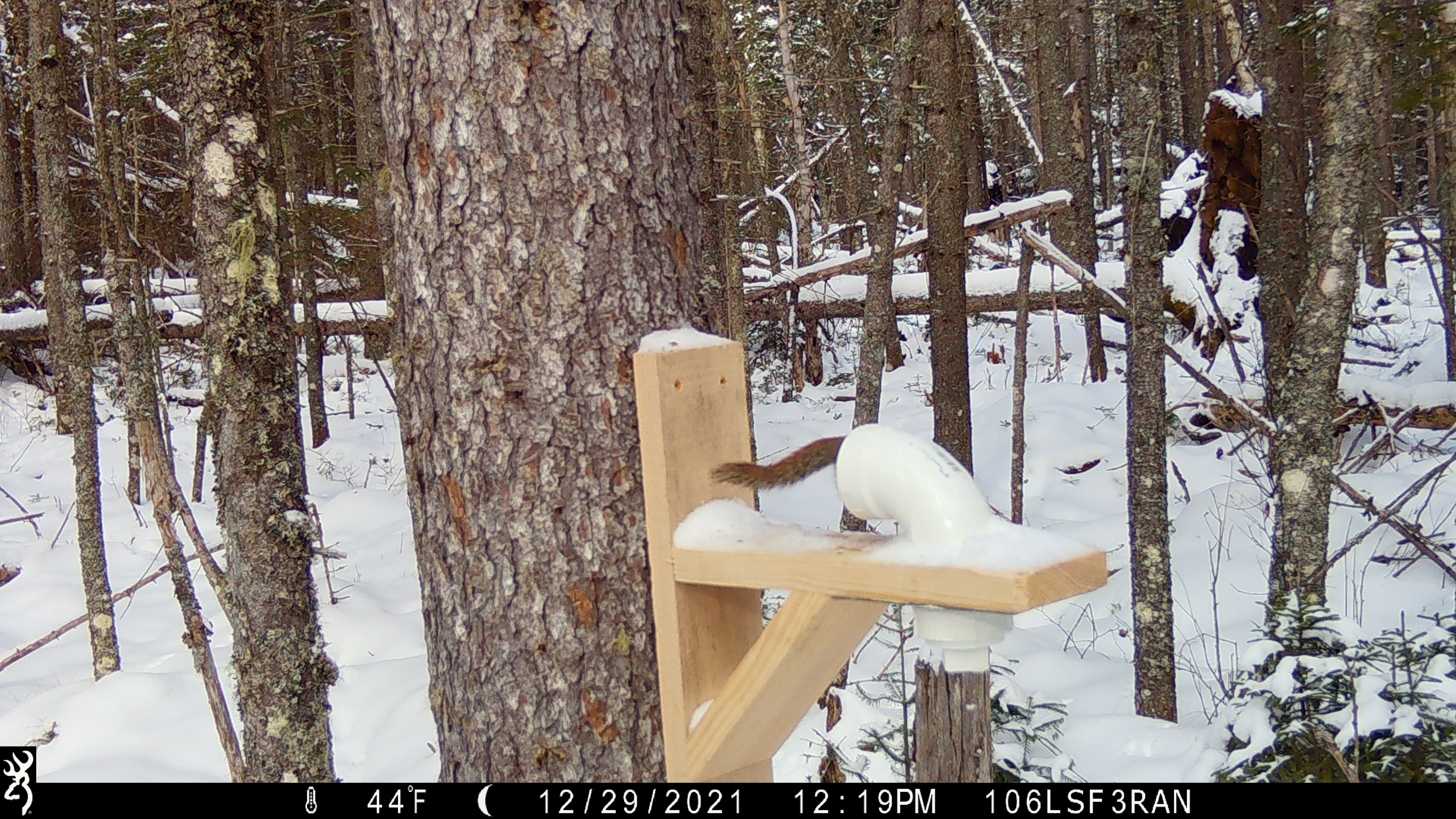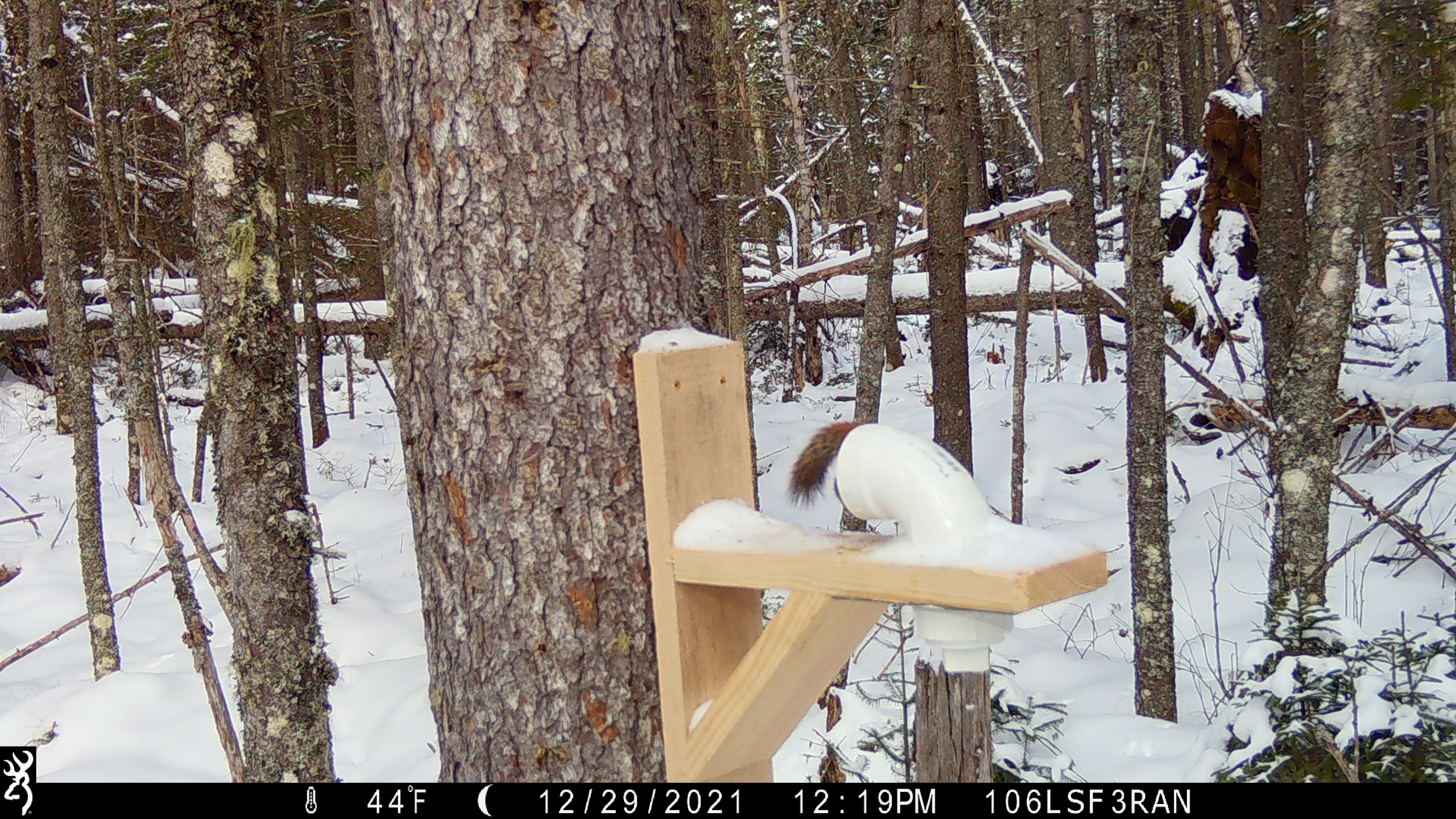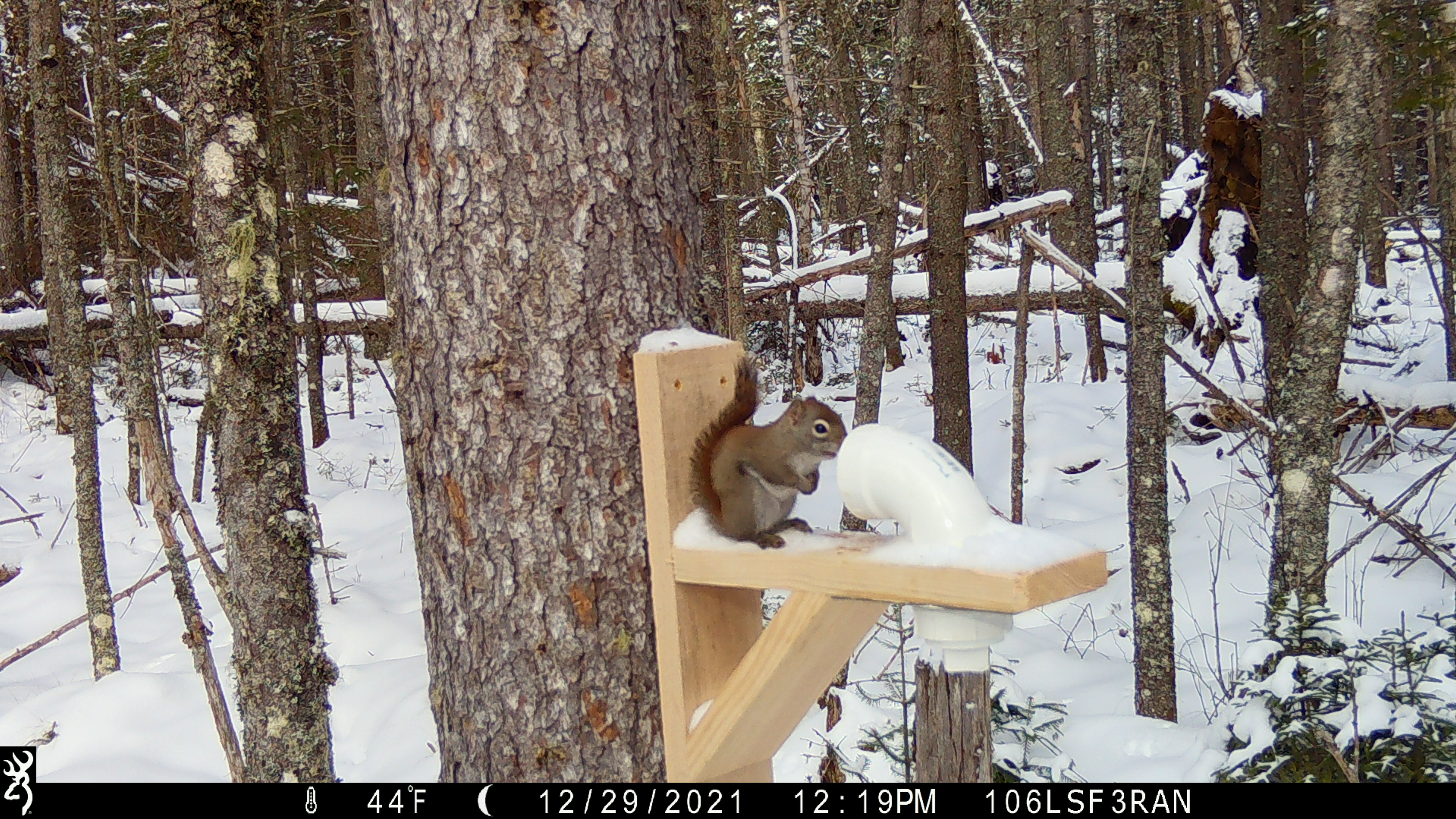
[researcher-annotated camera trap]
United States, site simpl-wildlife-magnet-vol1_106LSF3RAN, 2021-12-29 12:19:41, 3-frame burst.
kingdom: Animalia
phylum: Chordata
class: Mammalia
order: Rodentia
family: Sciuridae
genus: Tamiasciurus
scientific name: Tamiasciurus hudsonicus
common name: red squirrel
Red squirrel (Tamiasciurus hudsonicus).